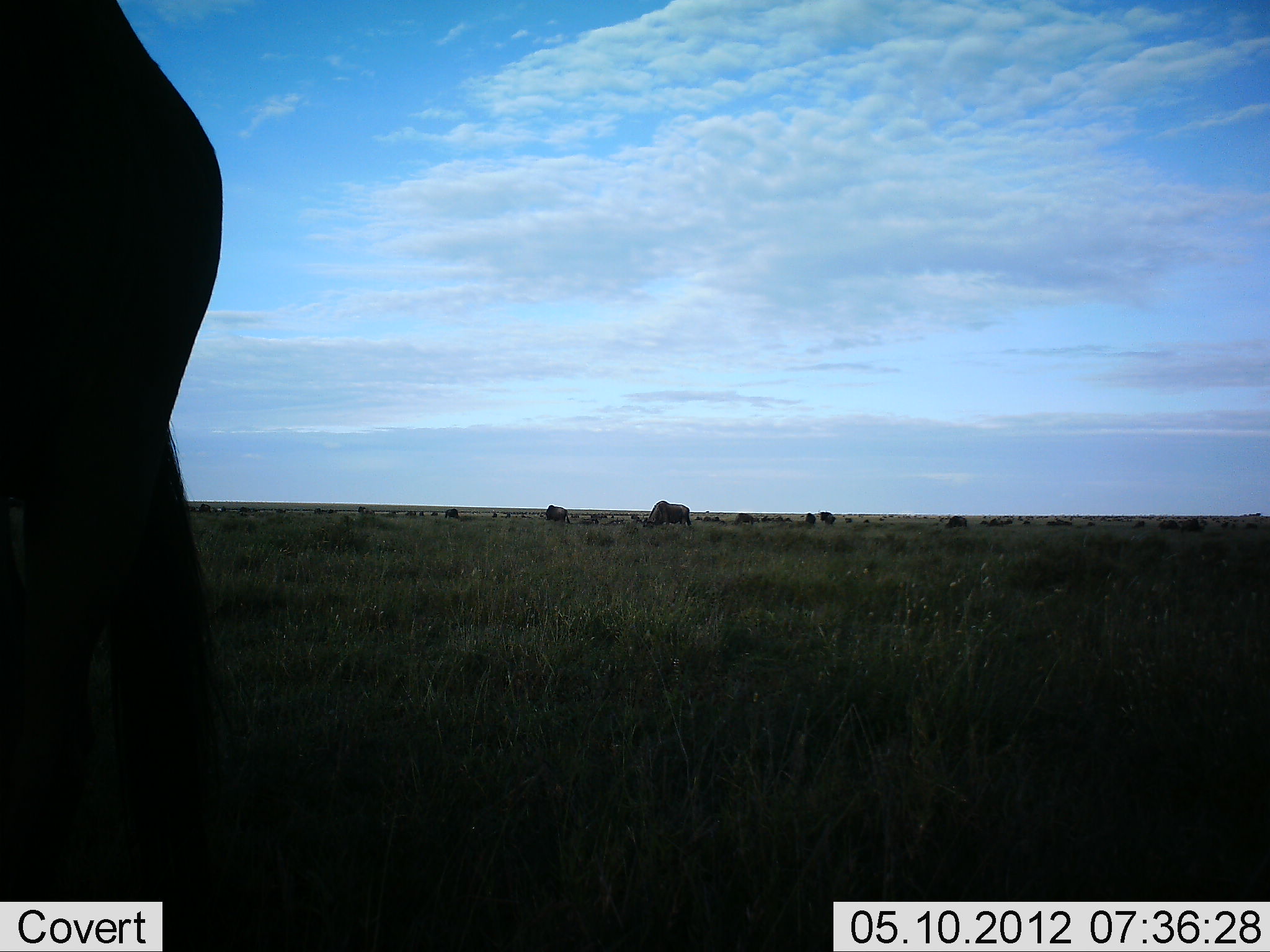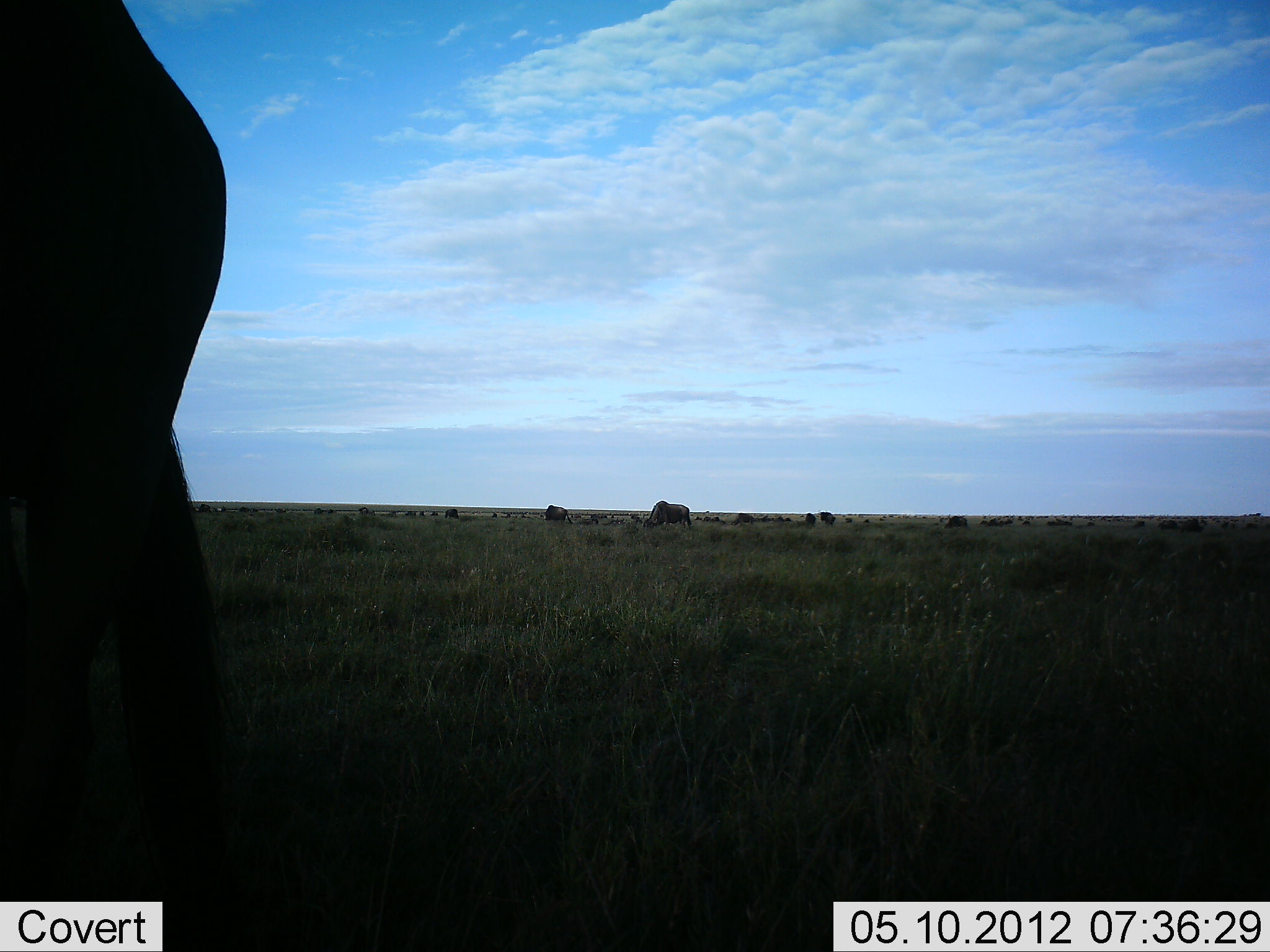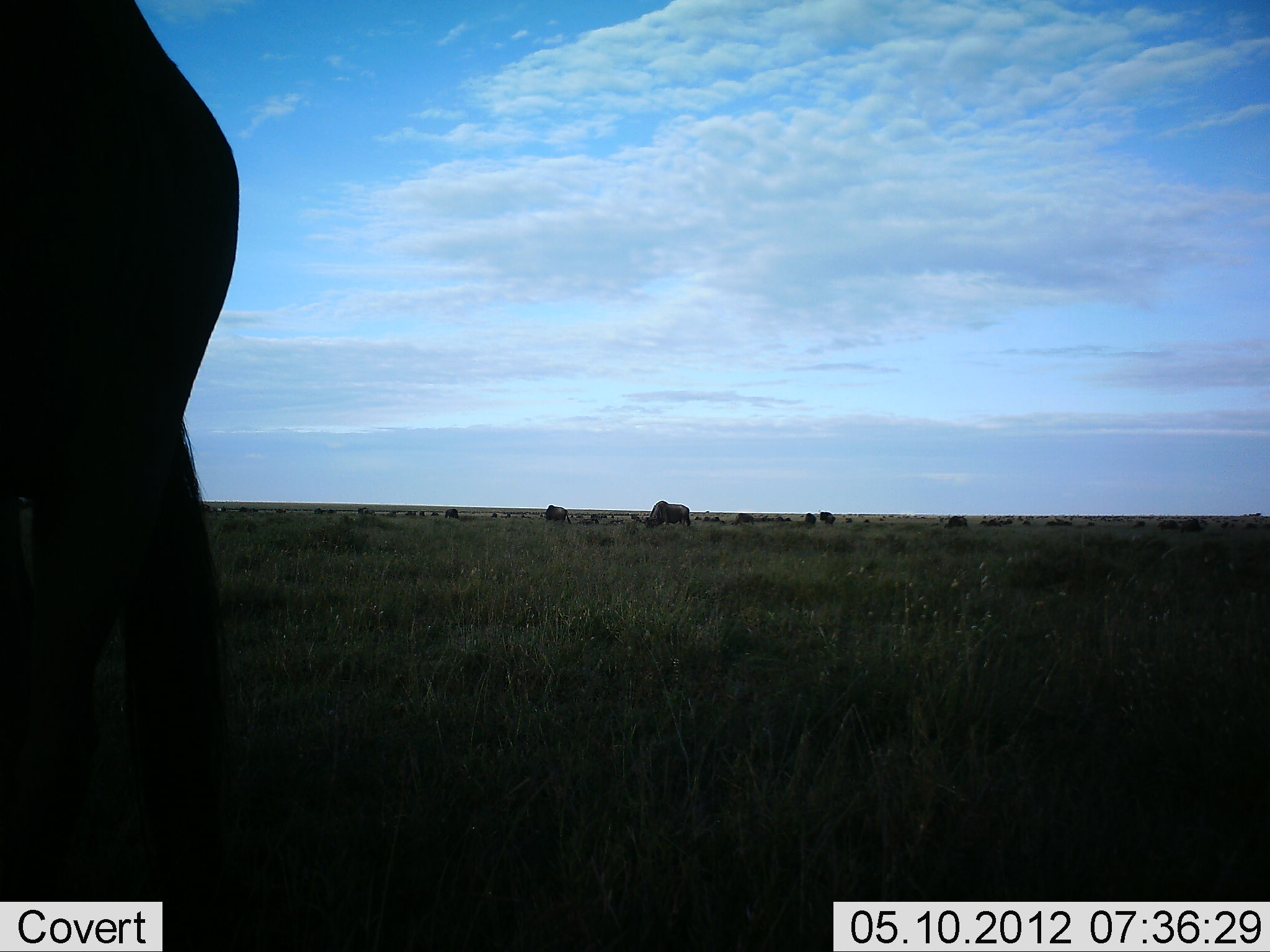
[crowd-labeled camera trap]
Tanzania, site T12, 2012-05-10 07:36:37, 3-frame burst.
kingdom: Animalia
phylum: Chordata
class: Mammalia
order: Artiodactyla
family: Bovidae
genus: Connochaetes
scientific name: Connochaetes taurinus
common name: blue wildebeest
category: wildebeest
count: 11-50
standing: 88%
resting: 0%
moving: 12%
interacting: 0%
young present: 0%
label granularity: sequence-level